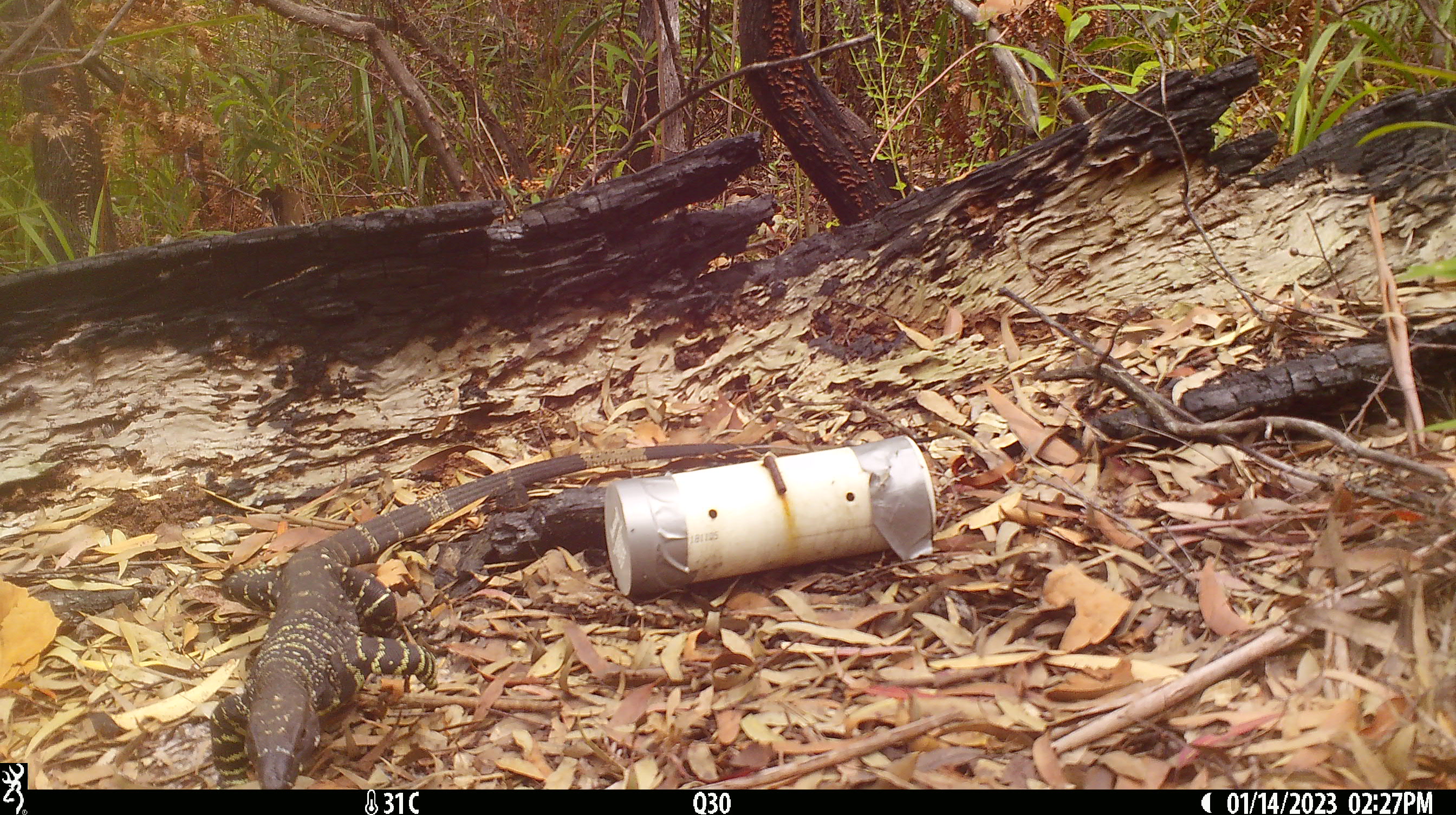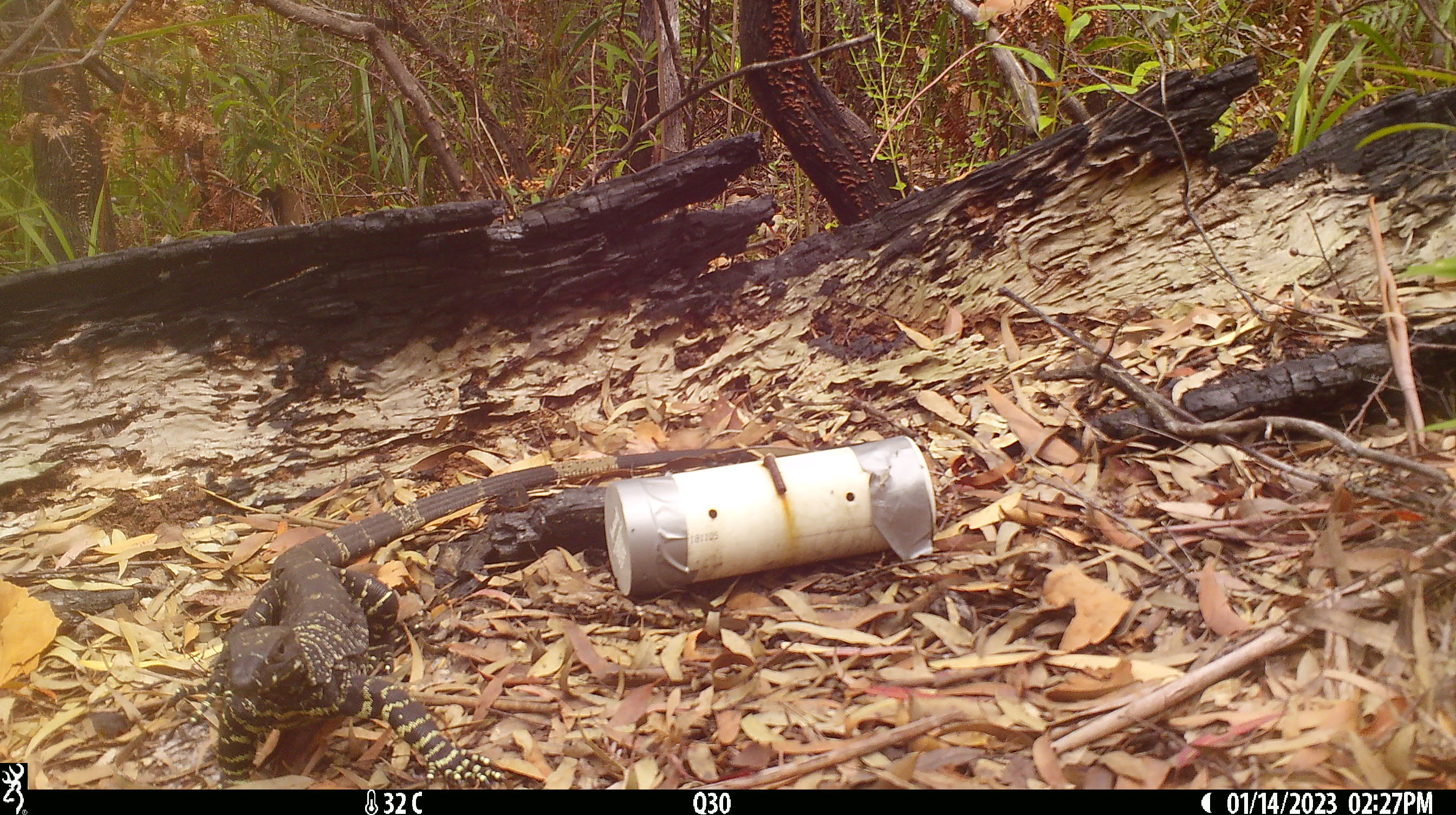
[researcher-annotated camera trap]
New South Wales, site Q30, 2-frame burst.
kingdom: Animalia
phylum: Chordata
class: Reptilia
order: Squamata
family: Varanidae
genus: Varanus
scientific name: Varanus varius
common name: lace monitor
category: goanna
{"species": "goanna (lace monitor) (Varanus varius)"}